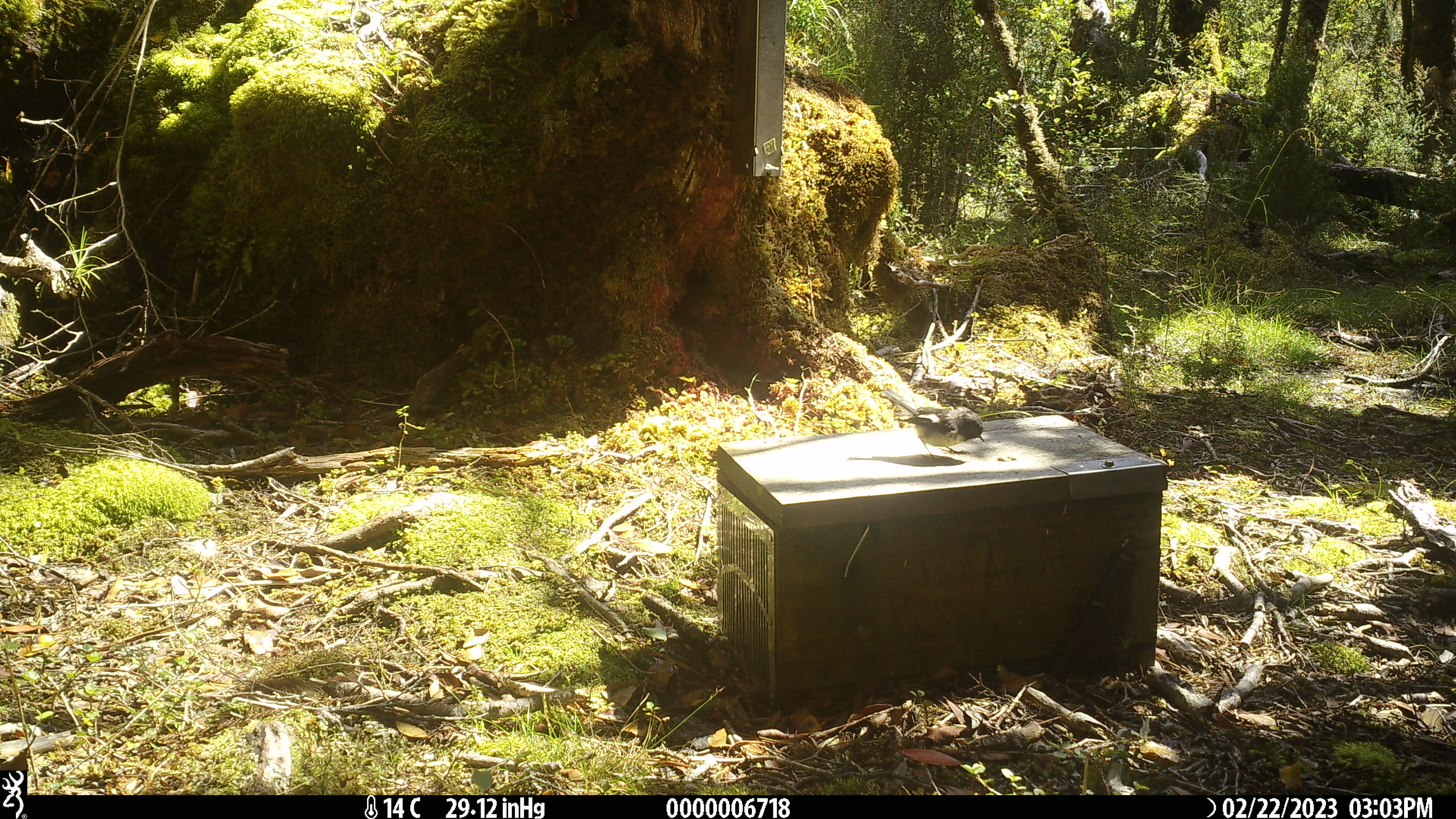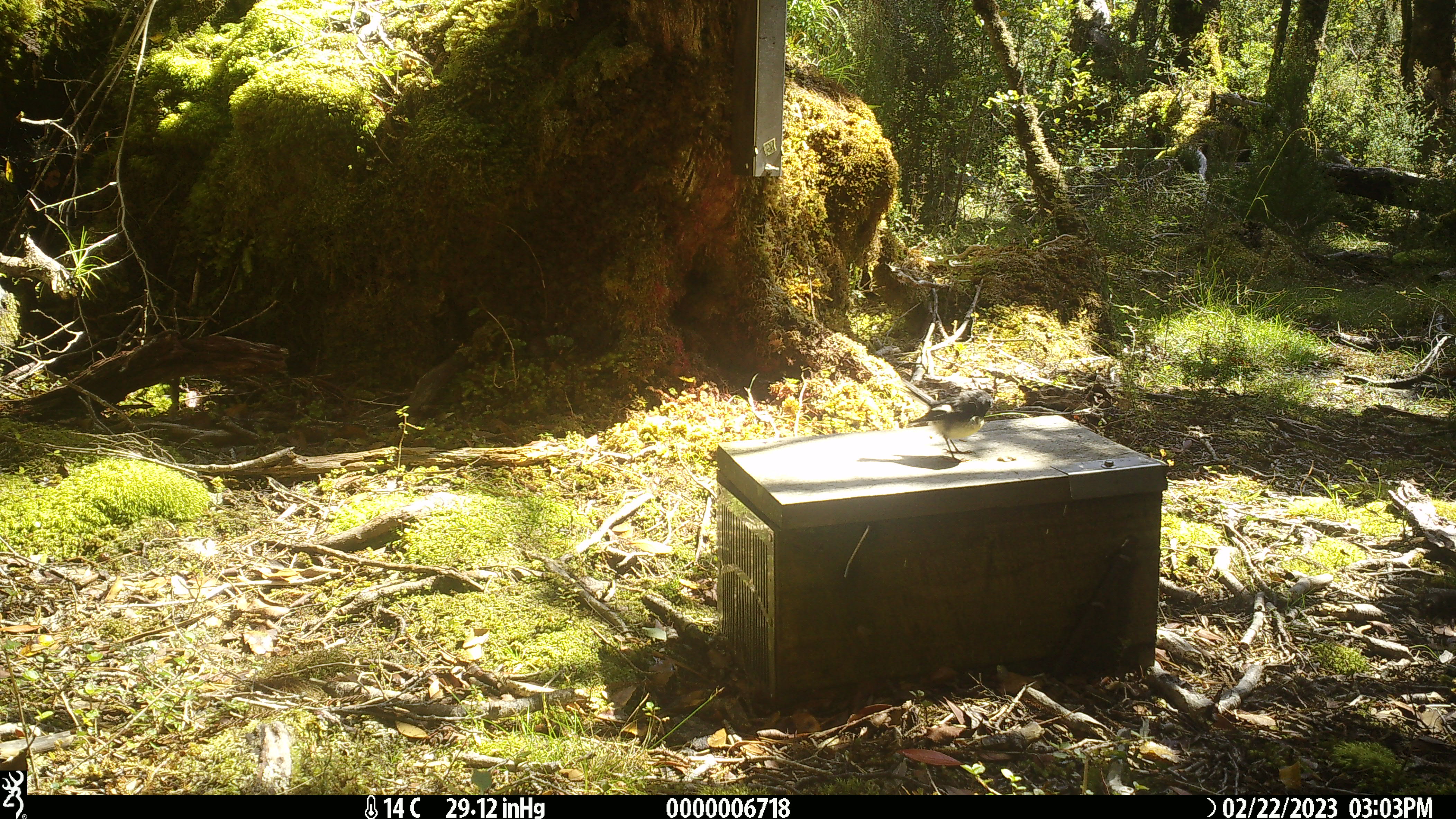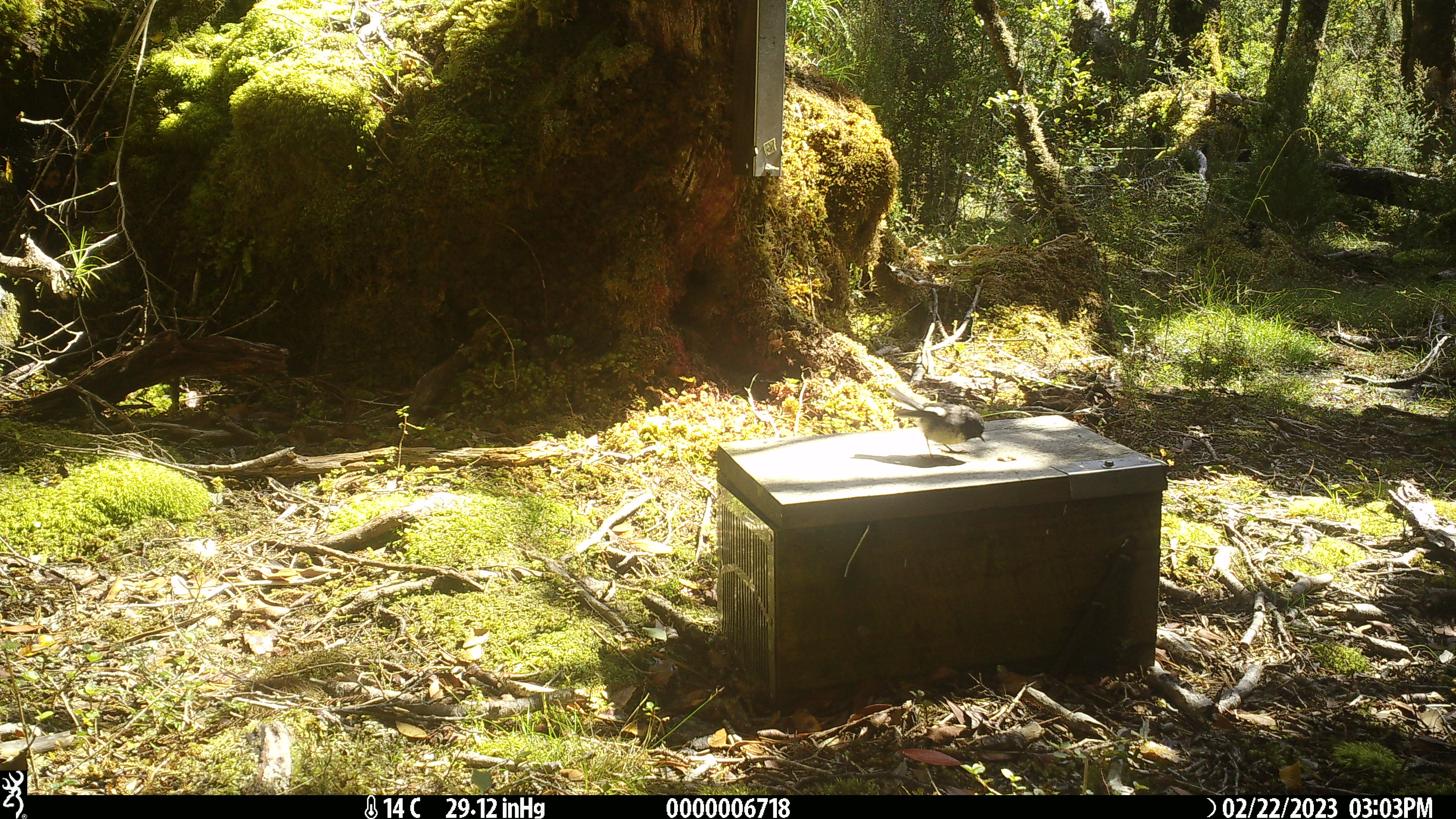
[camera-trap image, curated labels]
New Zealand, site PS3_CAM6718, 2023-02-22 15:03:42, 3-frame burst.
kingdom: Animalia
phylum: Chordata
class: Aves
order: Passeriformes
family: Petroicidae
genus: Petroica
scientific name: Petroica macrocephala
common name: tomtit